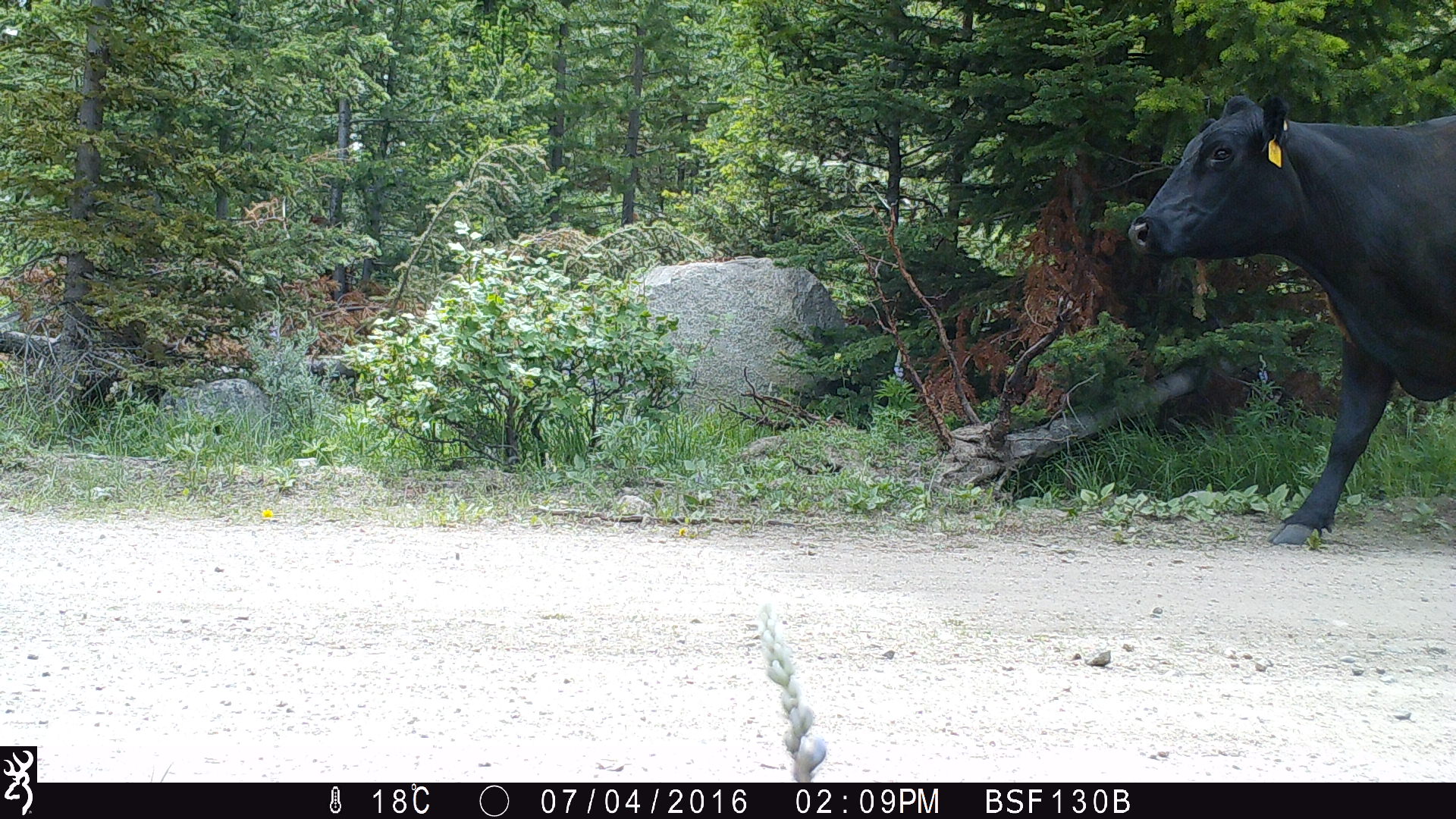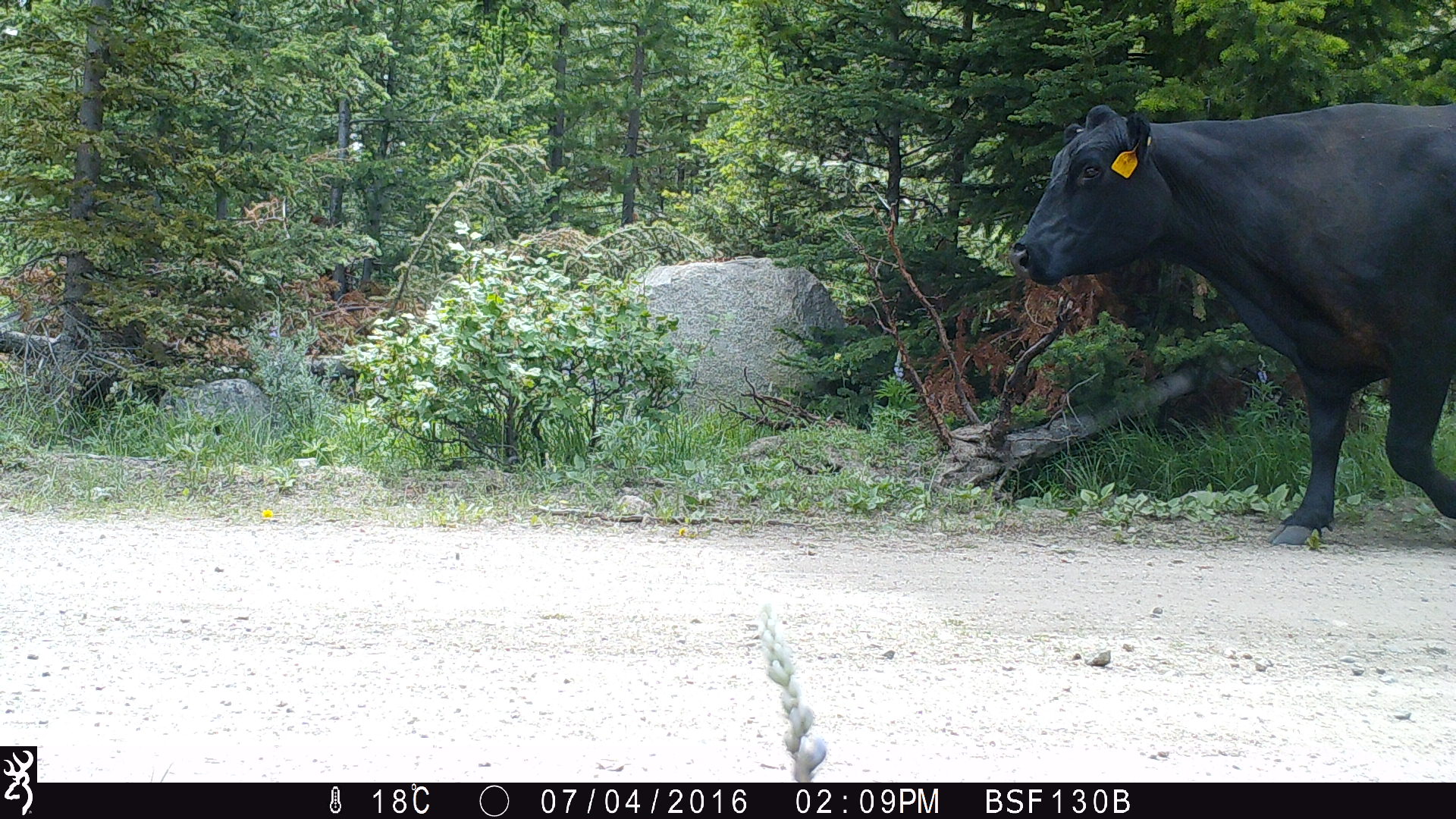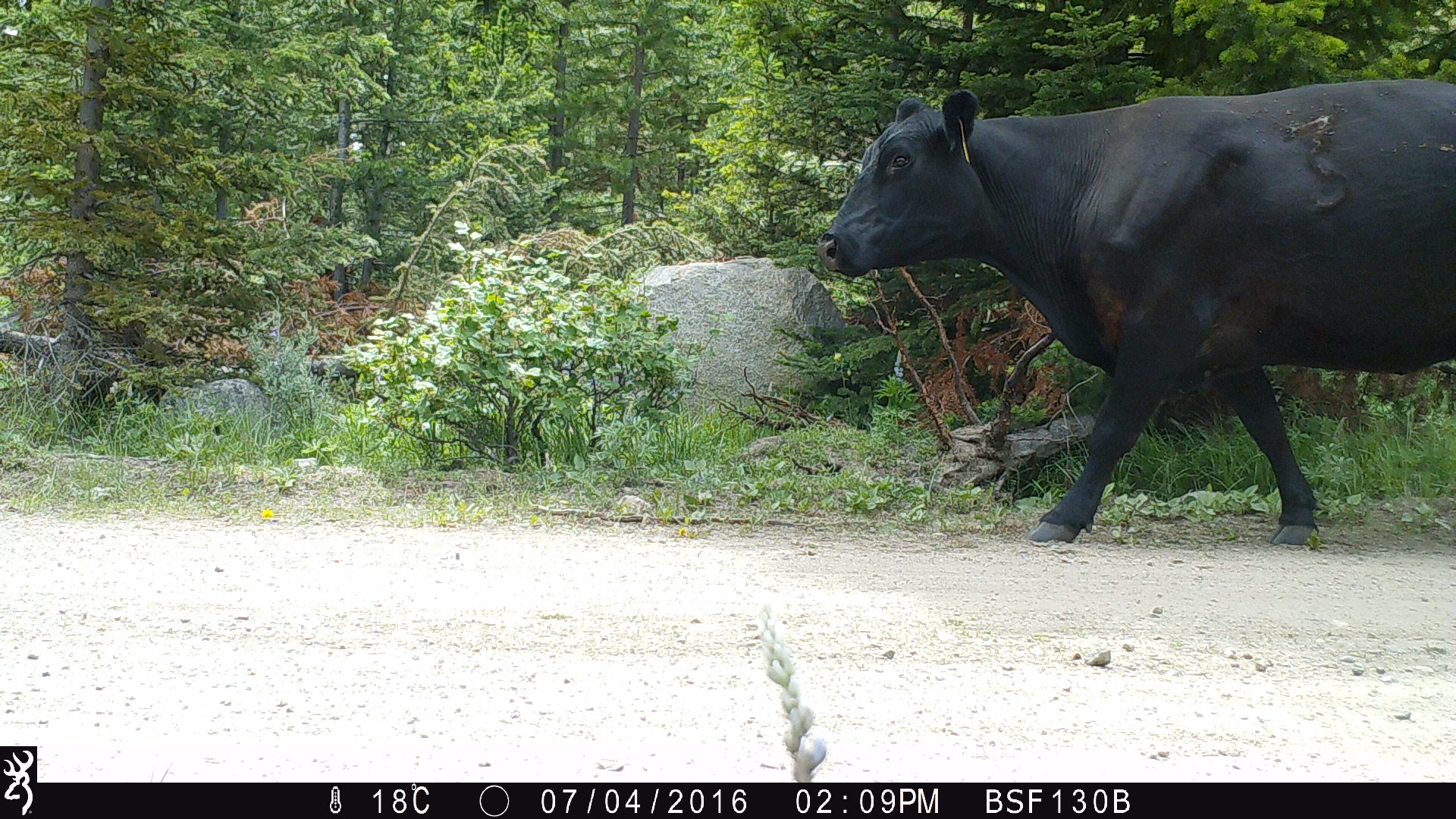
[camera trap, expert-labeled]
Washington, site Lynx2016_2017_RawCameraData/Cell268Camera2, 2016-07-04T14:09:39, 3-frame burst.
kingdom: Animalia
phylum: Chordata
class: Mammalia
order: Artiodactyla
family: Bovidae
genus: Bos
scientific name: Bos taurus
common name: domestic cattle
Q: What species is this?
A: Domestic cattle (Bos taurus).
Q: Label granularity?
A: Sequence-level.